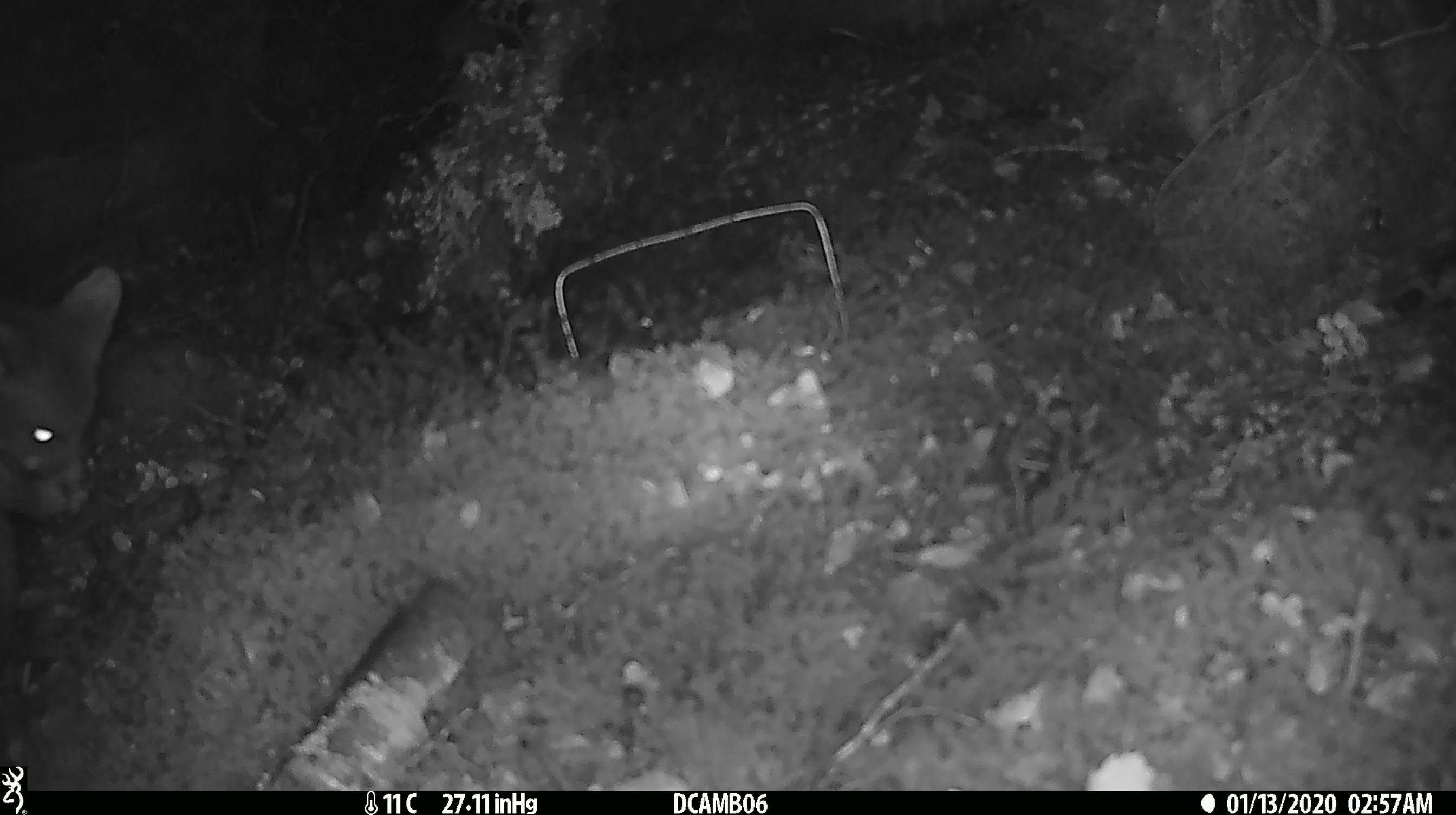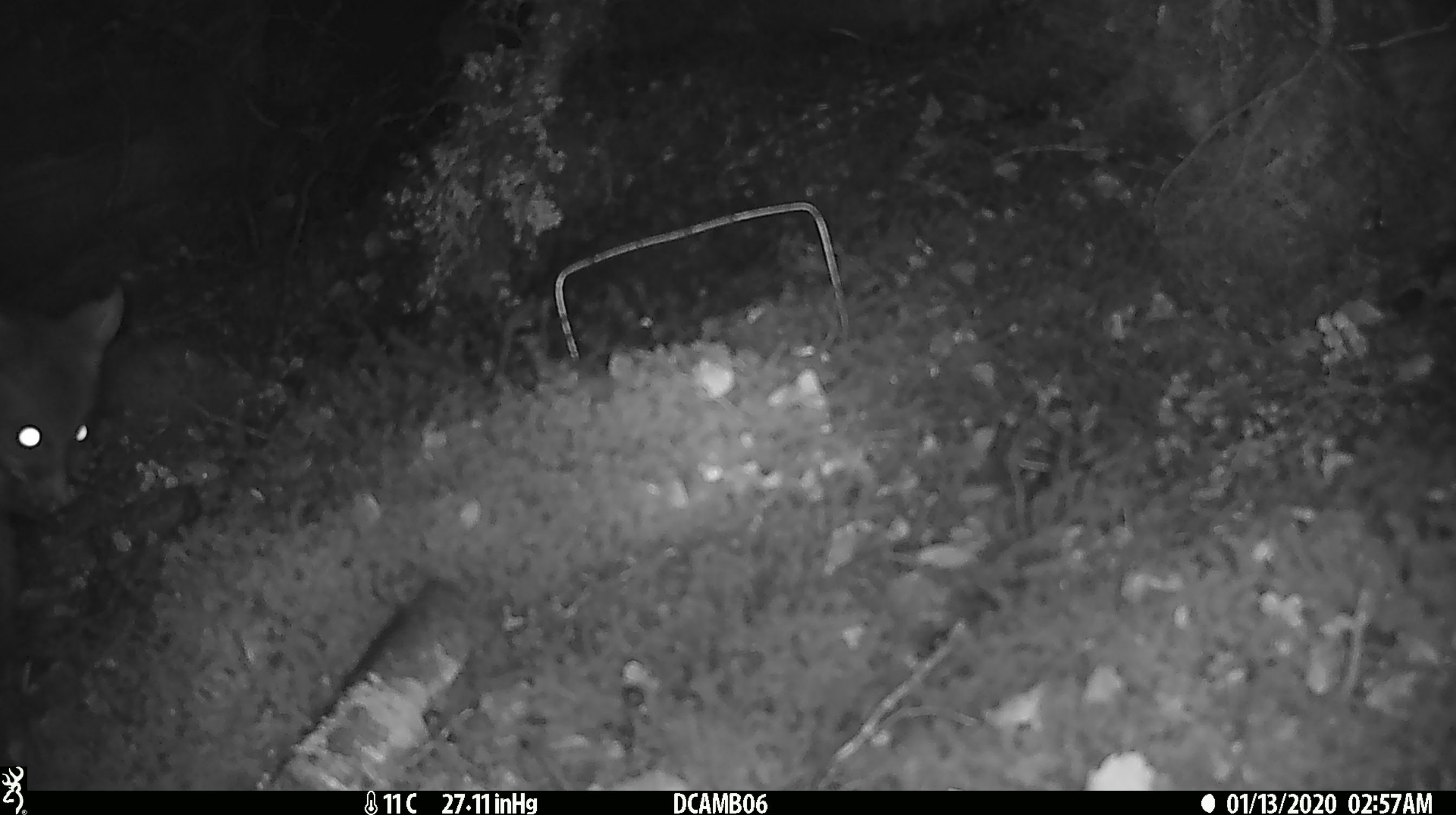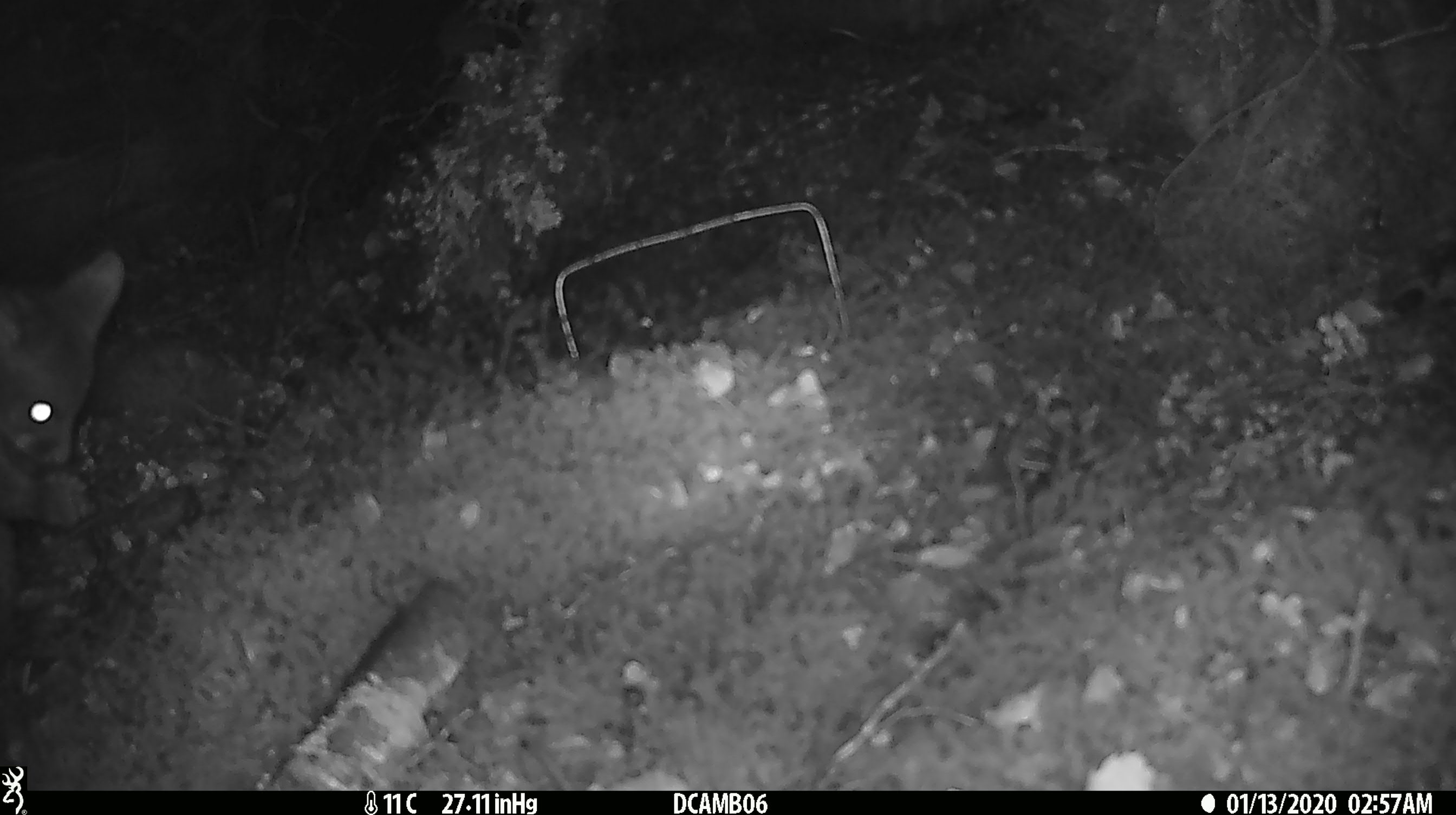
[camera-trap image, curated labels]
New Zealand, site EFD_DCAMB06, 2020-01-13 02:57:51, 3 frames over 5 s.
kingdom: Animalia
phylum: Chordata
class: Mammalia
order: Diprotodontia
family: Phalangeridae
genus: Trichosurus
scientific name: Trichosurus vulpecula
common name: common brushtail possum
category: possum